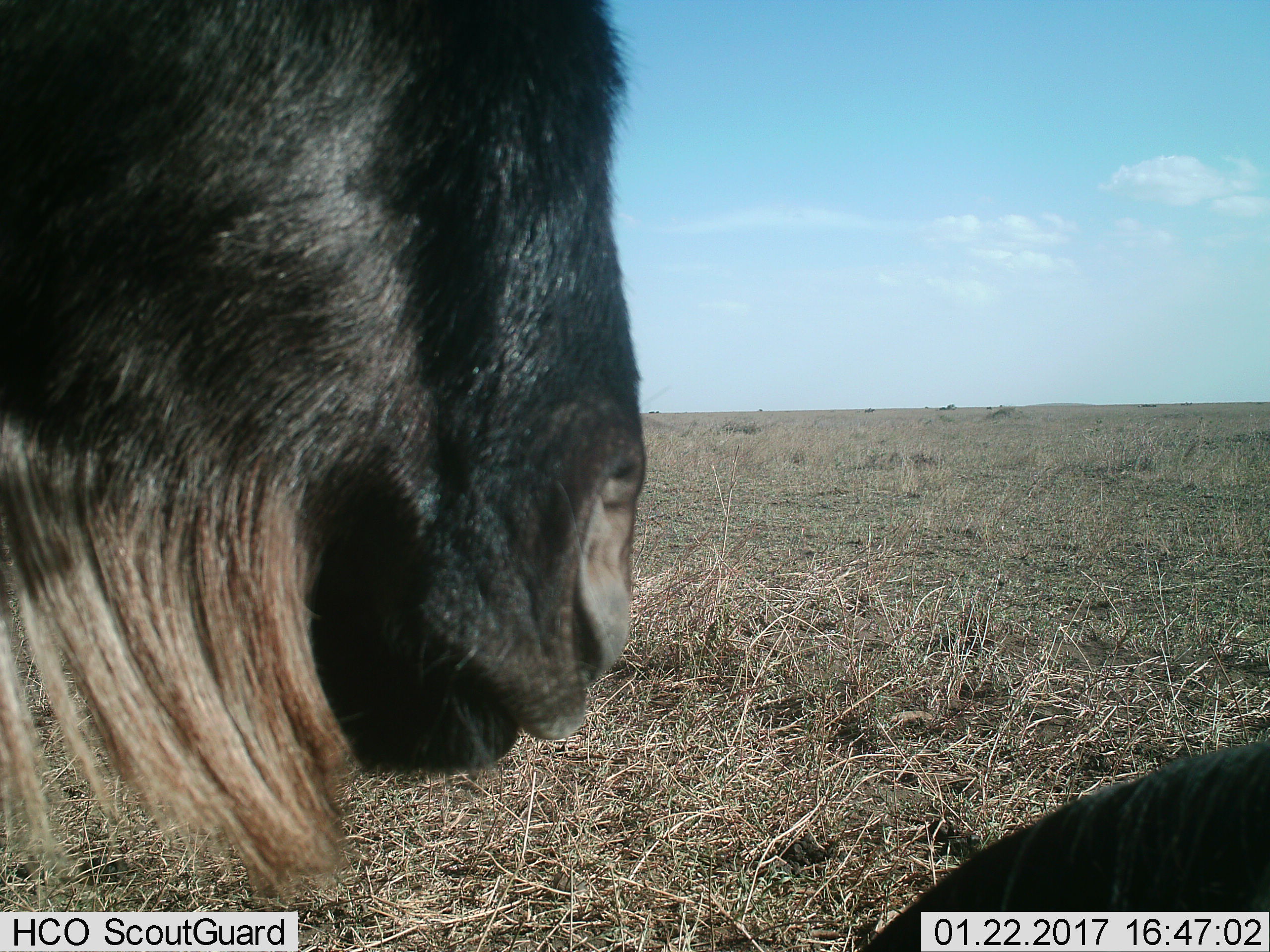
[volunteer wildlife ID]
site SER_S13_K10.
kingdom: Animalia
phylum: Chordata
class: Mammalia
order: Artiodactyla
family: Bovidae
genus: Connochaetes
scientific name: Connochaetes taurinus taurinus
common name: blue wildebeest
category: wildebeestblue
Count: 2.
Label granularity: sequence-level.